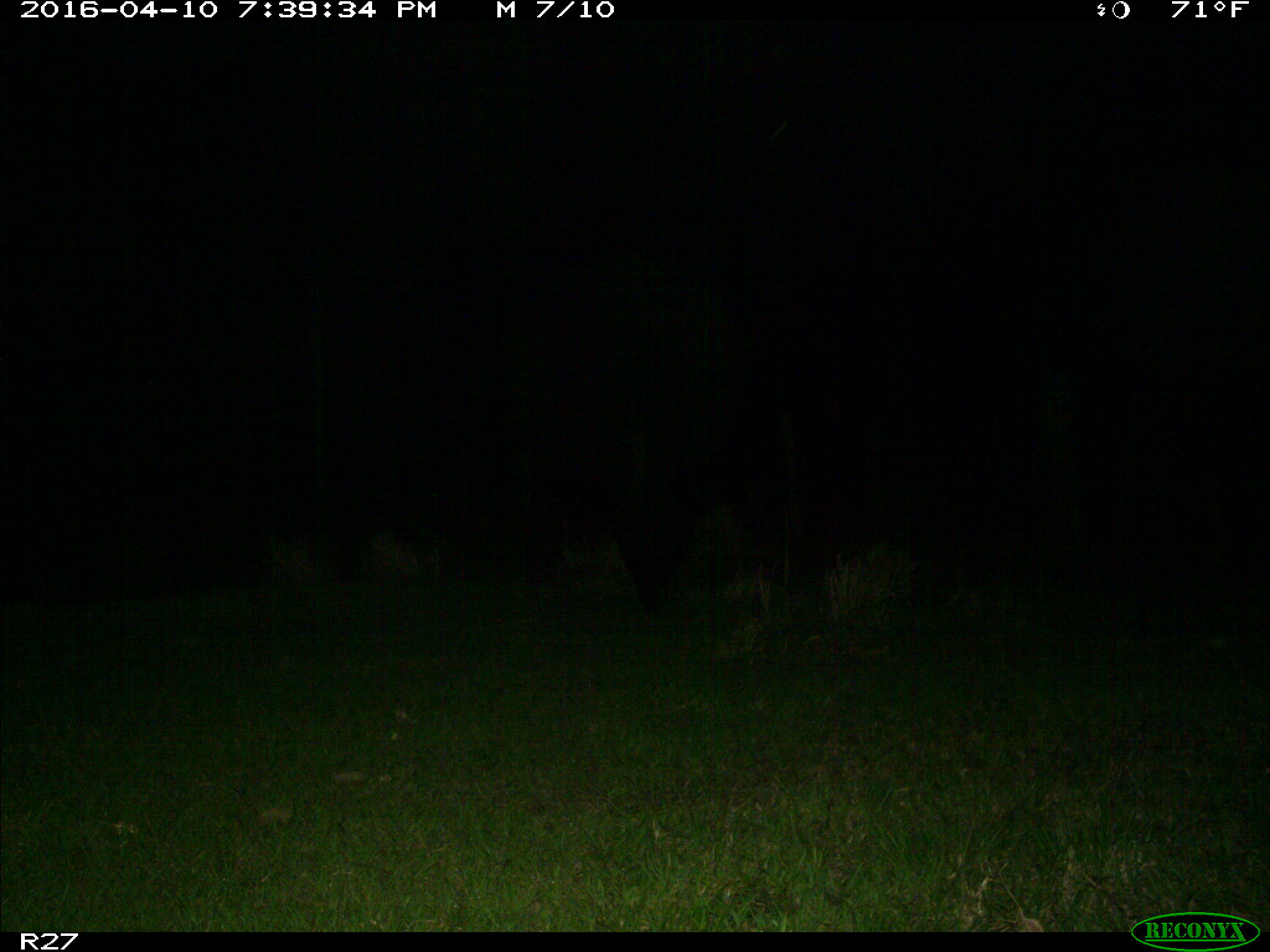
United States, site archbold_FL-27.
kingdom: Animalia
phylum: Chordata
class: Mammalia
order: Artiodactyla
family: Suidae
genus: Sus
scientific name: Sus scrofa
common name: wild boar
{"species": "Sus scrofa (wild boar)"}